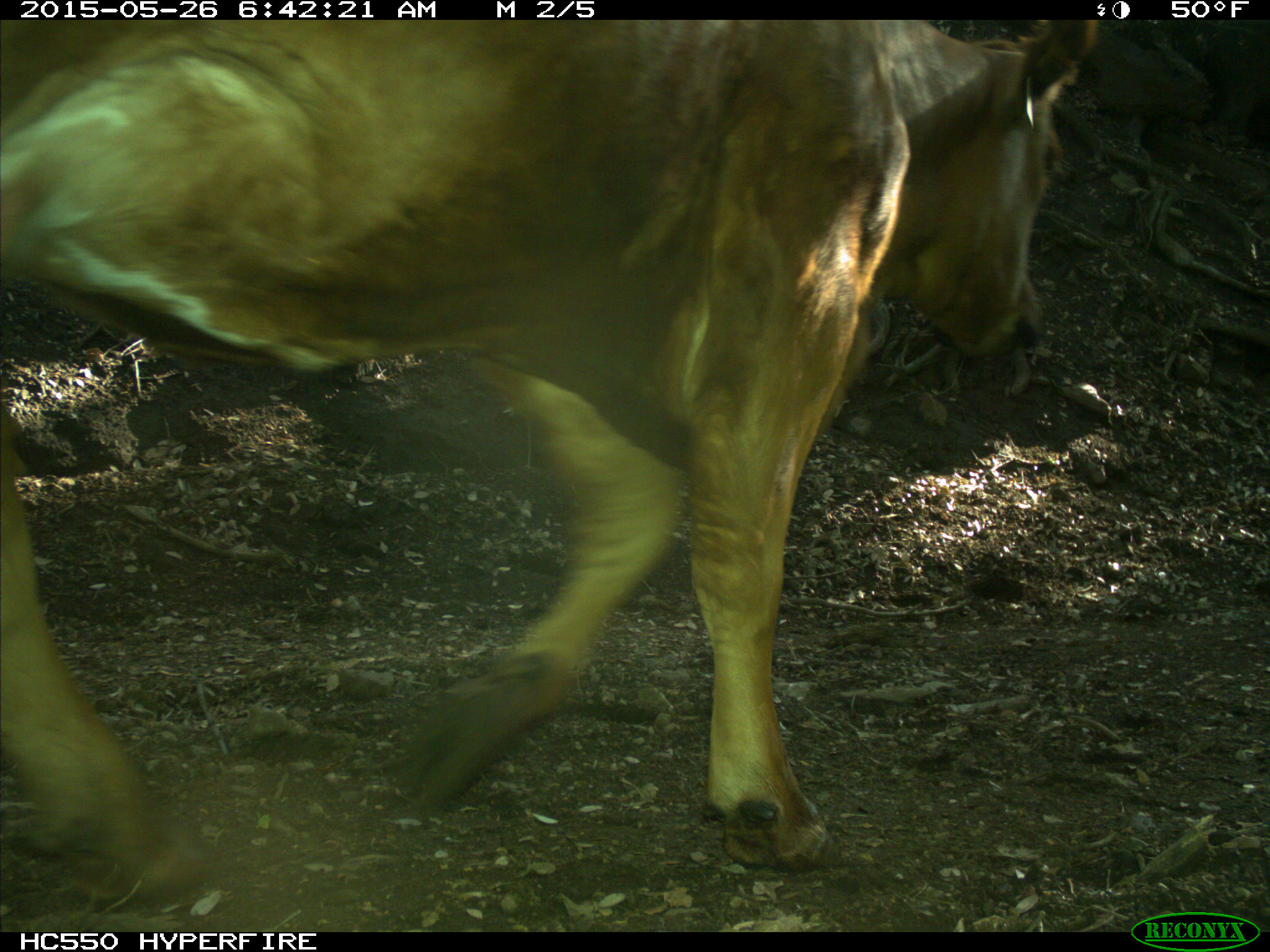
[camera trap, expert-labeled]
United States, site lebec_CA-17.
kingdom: Animalia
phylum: Chordata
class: Mammalia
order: Artiodactyla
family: Bovidae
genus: Bos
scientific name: Bos taurus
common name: domestic cow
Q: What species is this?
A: Bos taurus (domestic cow).